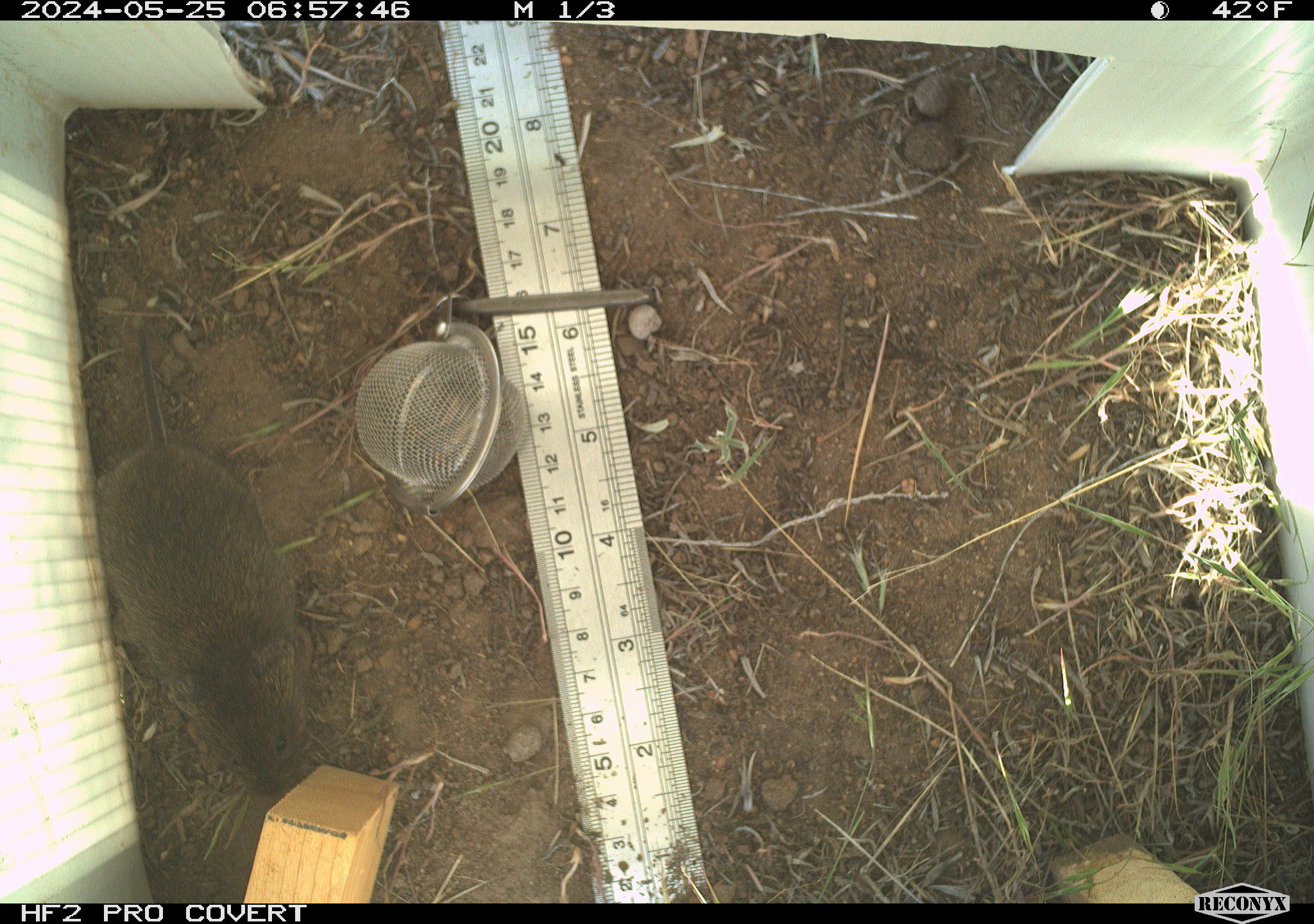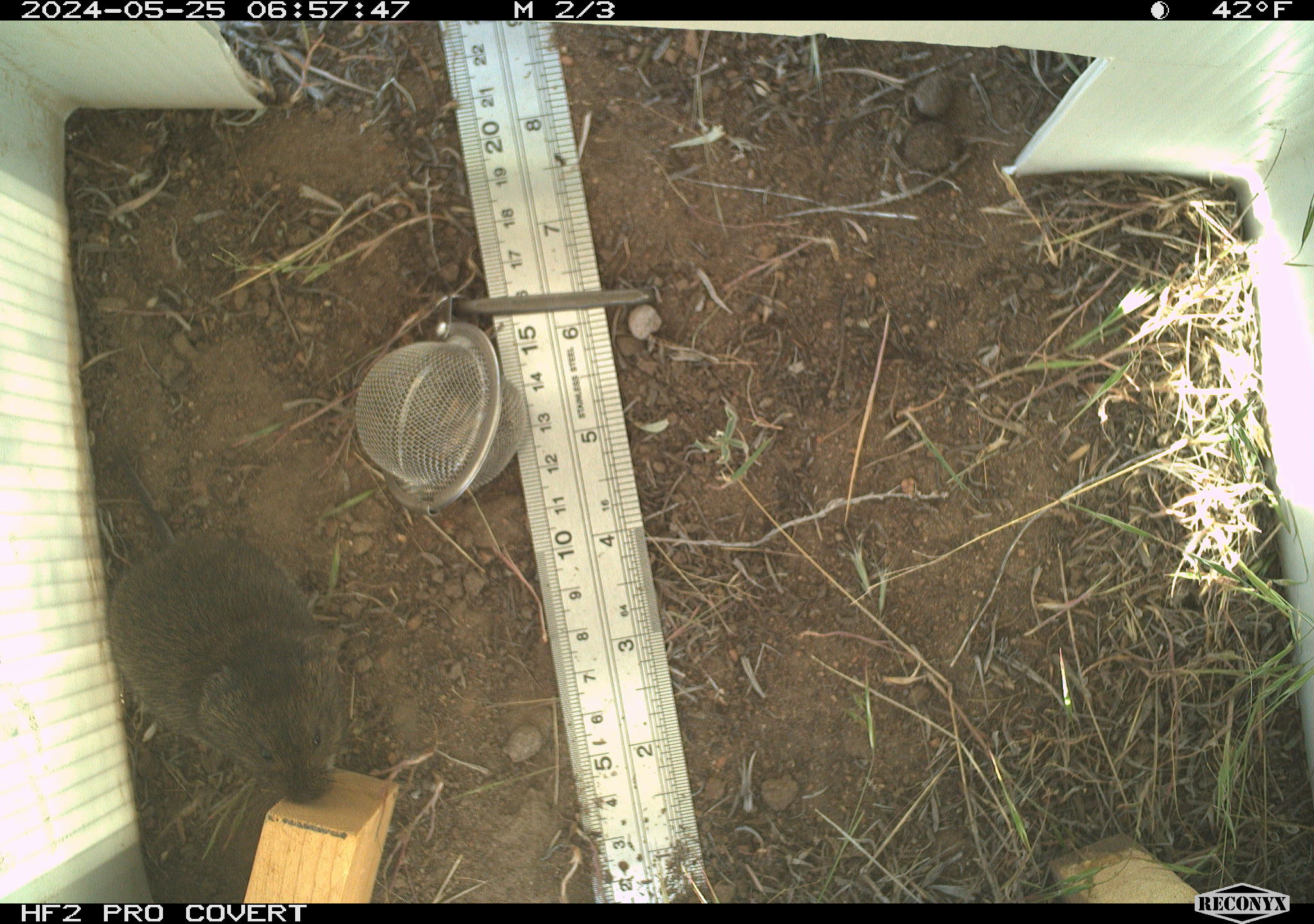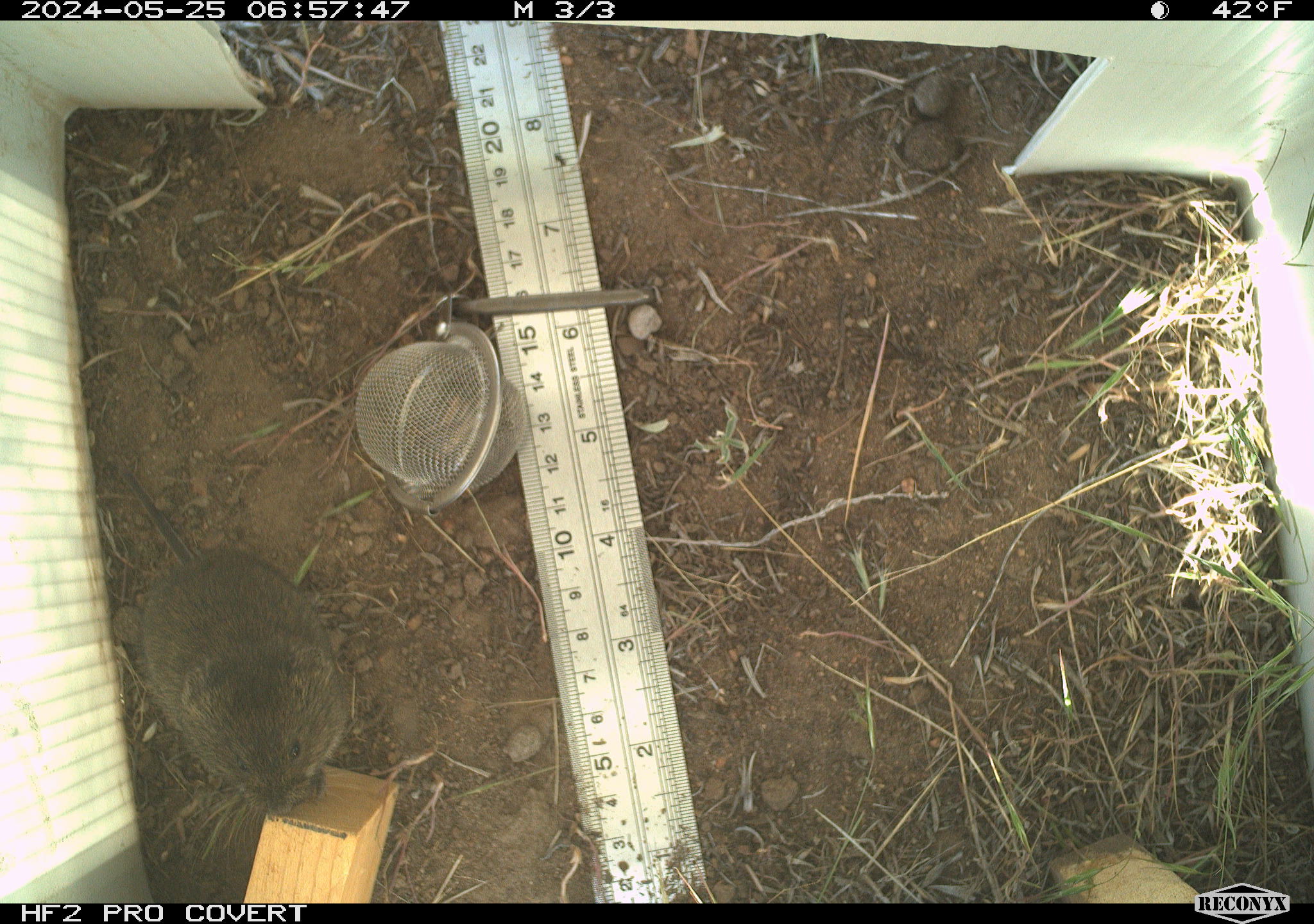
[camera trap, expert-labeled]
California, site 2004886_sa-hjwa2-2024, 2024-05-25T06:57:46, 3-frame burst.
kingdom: Animalia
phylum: Chordata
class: Mammalia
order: Rodentia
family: Cricetidae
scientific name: Cricetidae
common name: hamsters, voles, lemmings, and allies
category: cricetidae family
Cricetidae family (hamsters, voles, lemmings, and allies) (Cricetidae).